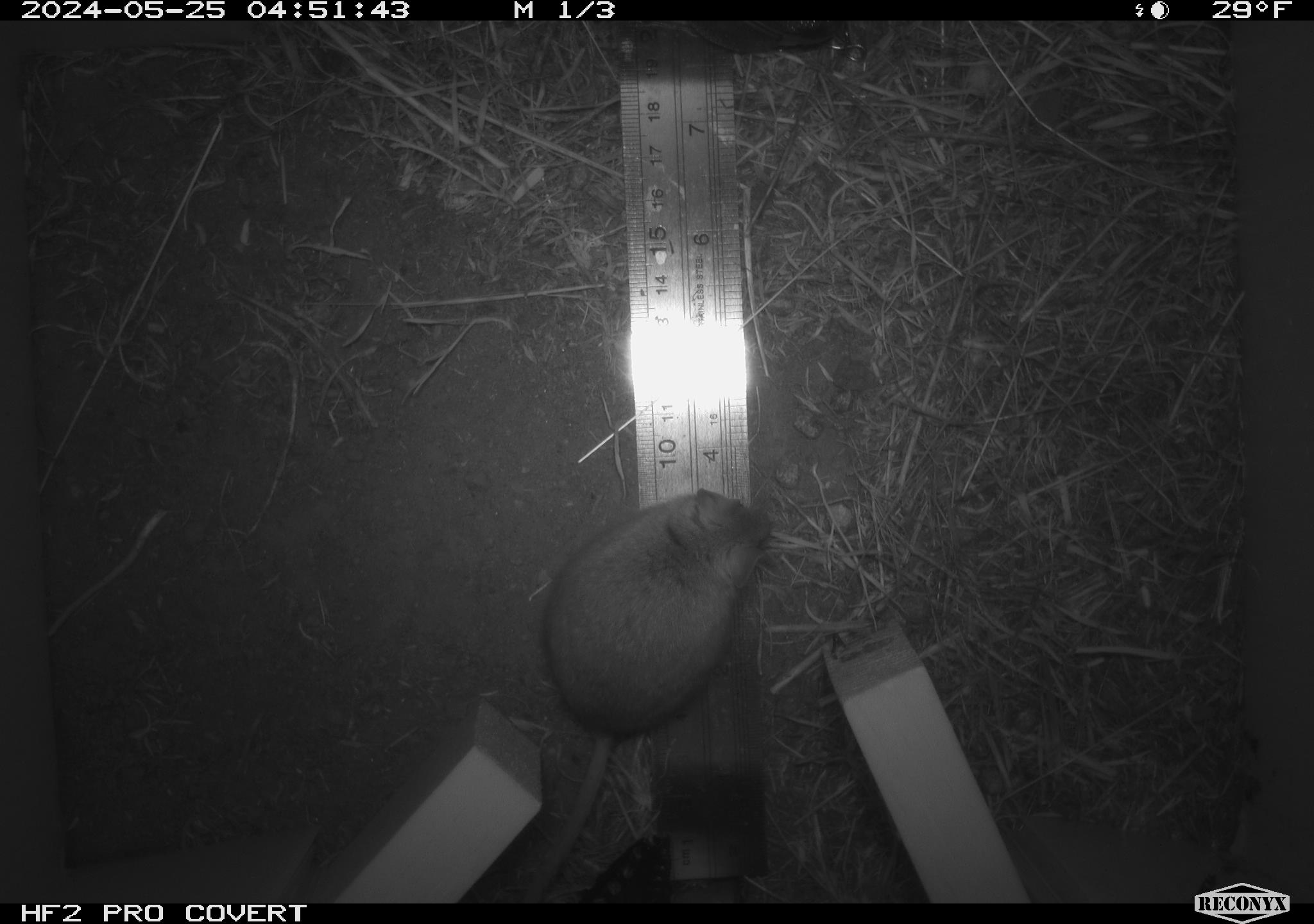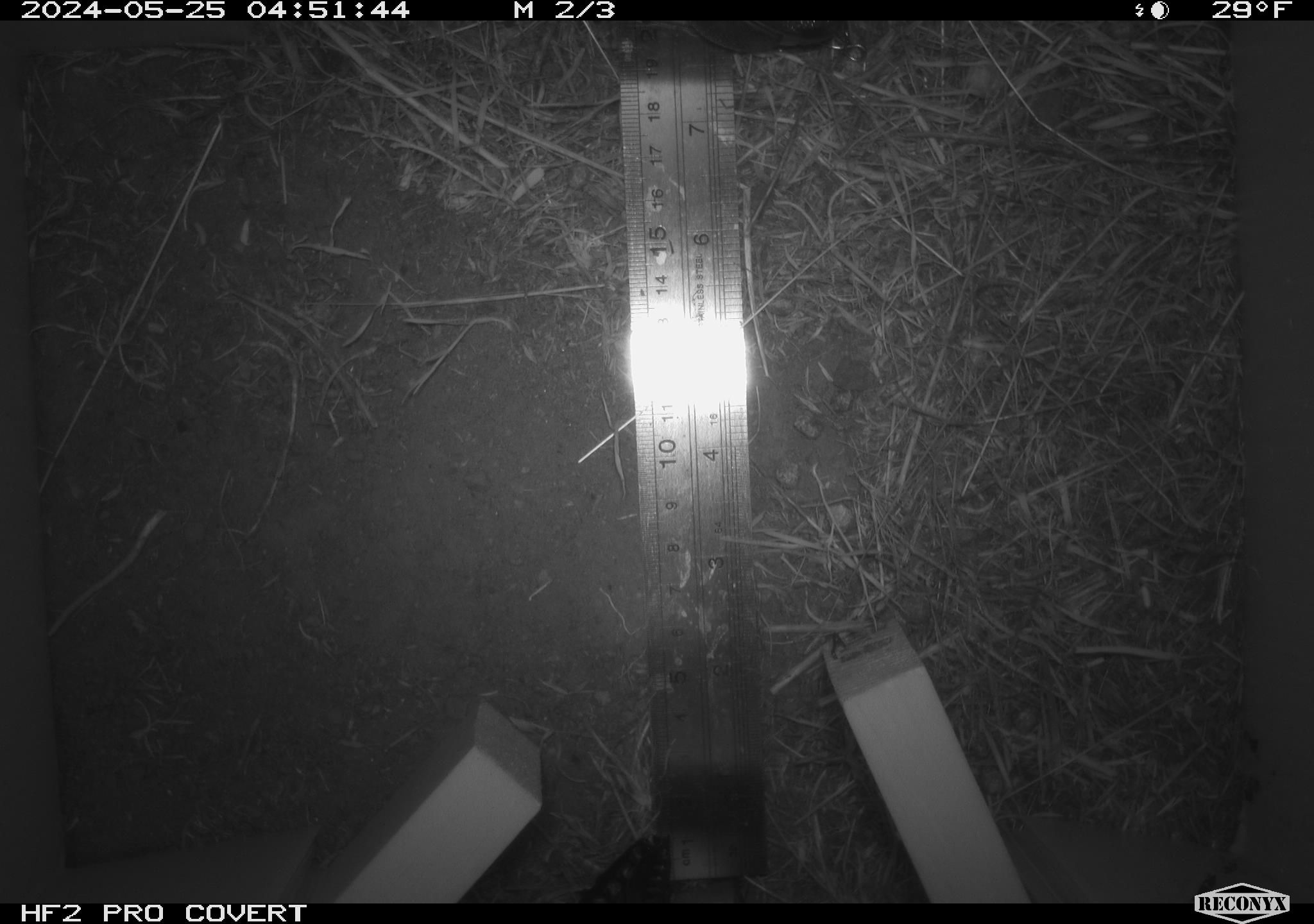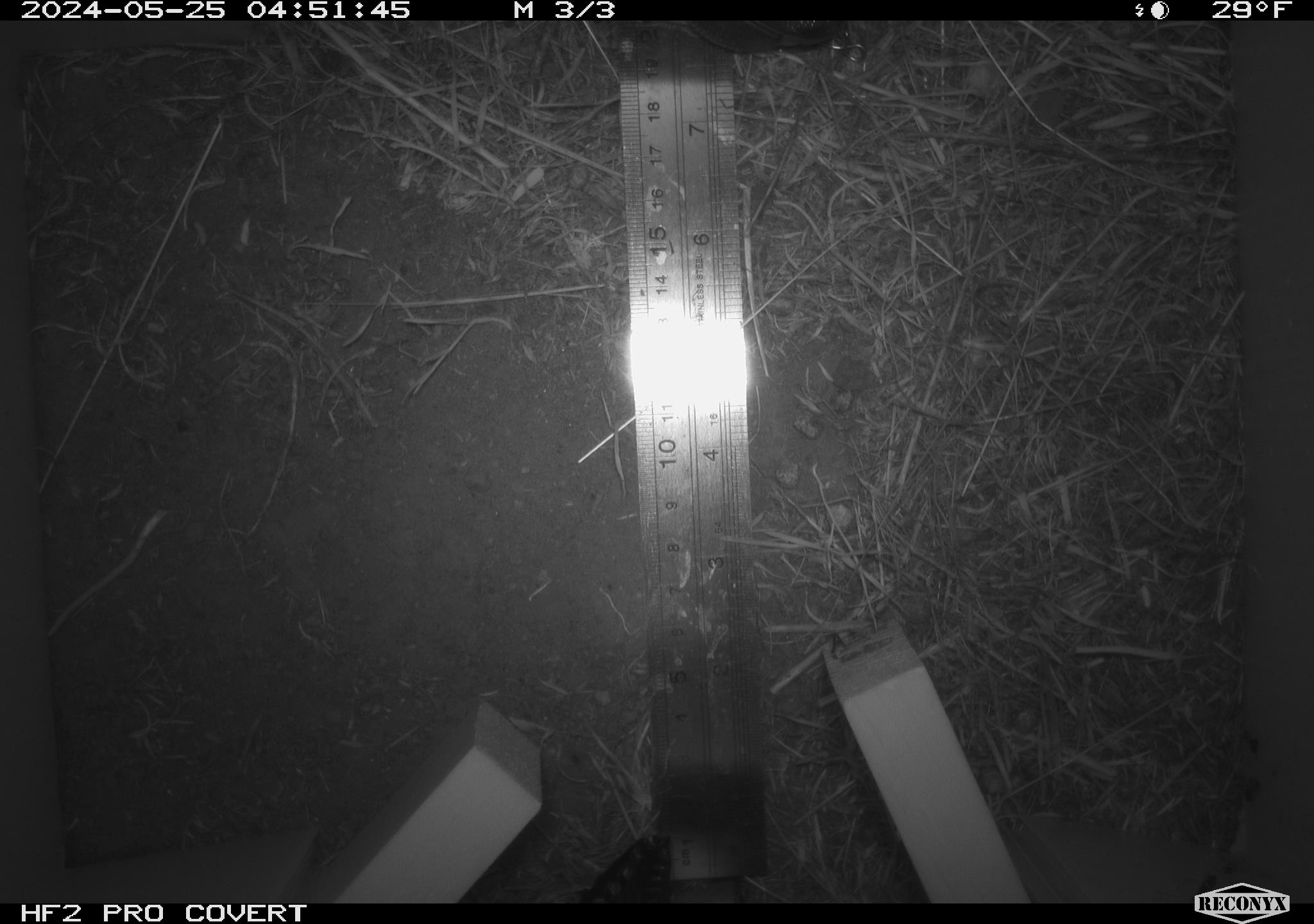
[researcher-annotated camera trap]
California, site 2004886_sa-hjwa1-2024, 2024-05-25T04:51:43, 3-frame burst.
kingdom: Animalia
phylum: Chordata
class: Mammalia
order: Rodentia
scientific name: Rodentia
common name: rodent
Rodent (Rodentia).